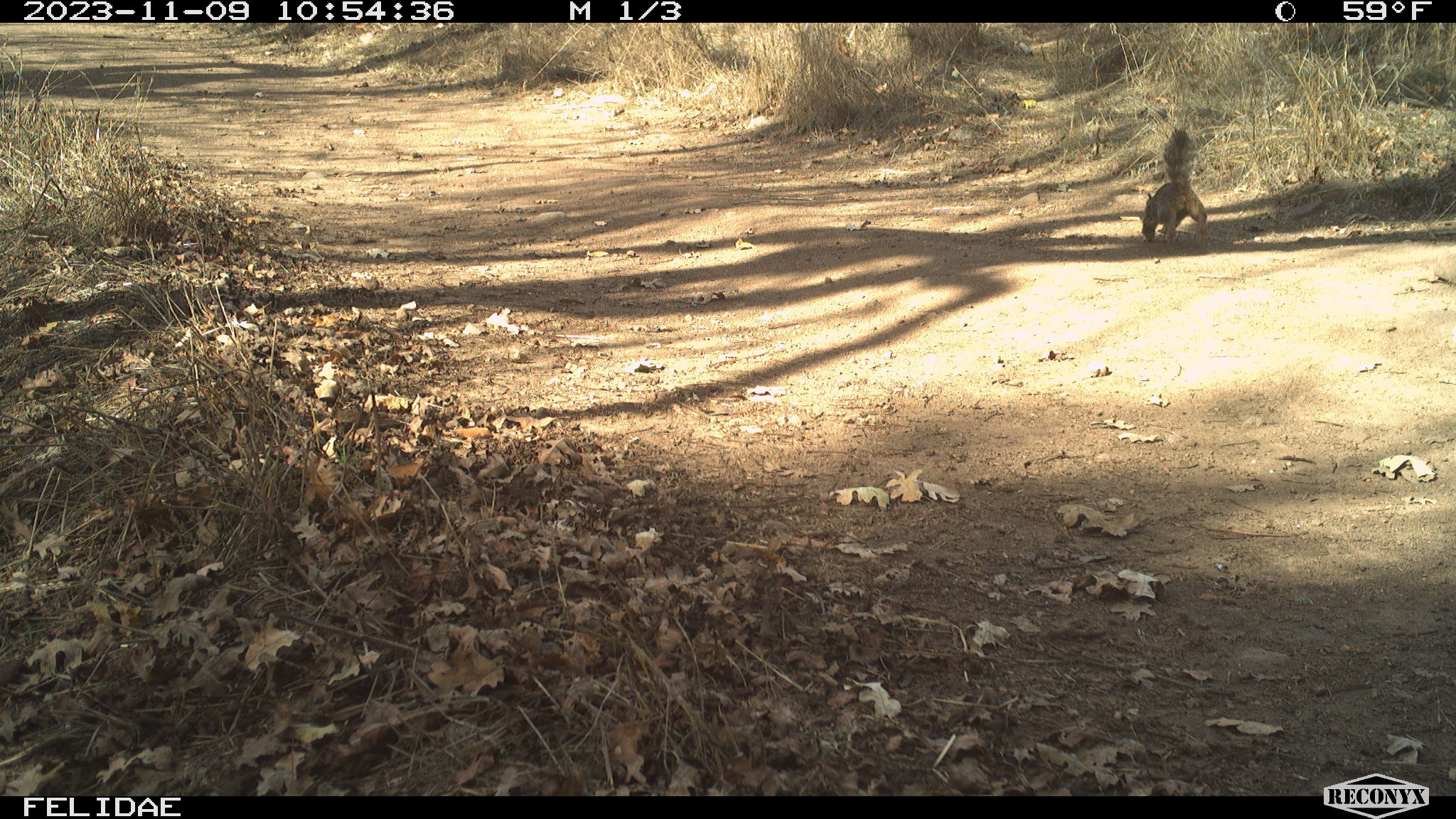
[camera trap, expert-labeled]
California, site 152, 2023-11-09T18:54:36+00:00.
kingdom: Animalia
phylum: Chordata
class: Mammalia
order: Rodentia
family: Sciuridae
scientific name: Sciuridae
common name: squirrel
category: unknown squirrel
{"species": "unknown squirrel (squirrel) (Sciuridae)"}